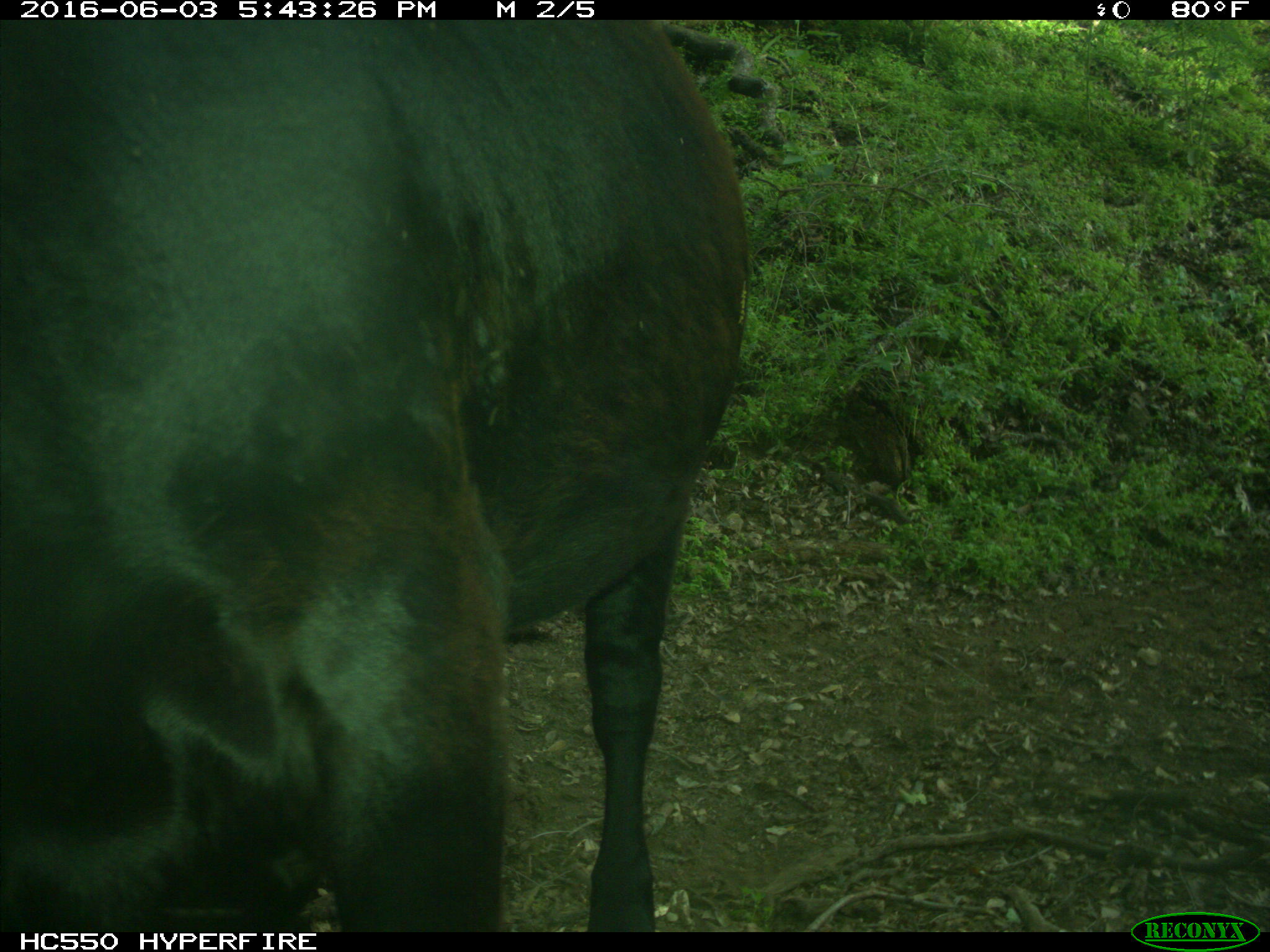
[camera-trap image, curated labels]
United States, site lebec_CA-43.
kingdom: Animalia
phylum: Chordata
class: Mammalia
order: Artiodactyla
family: Bovidae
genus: Bos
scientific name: Bos taurus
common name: domestic cow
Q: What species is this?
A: Bos taurus (domestic cow).